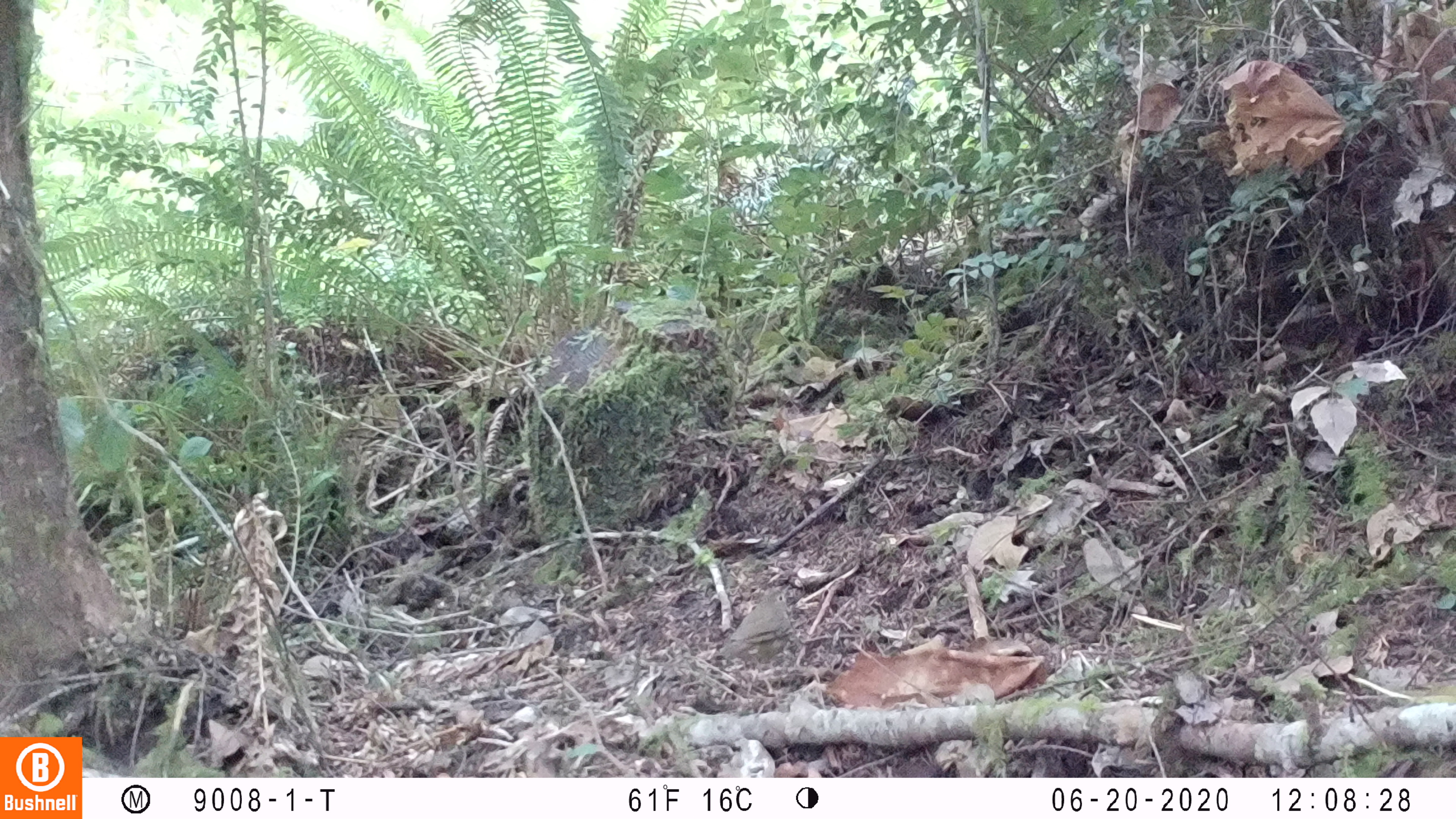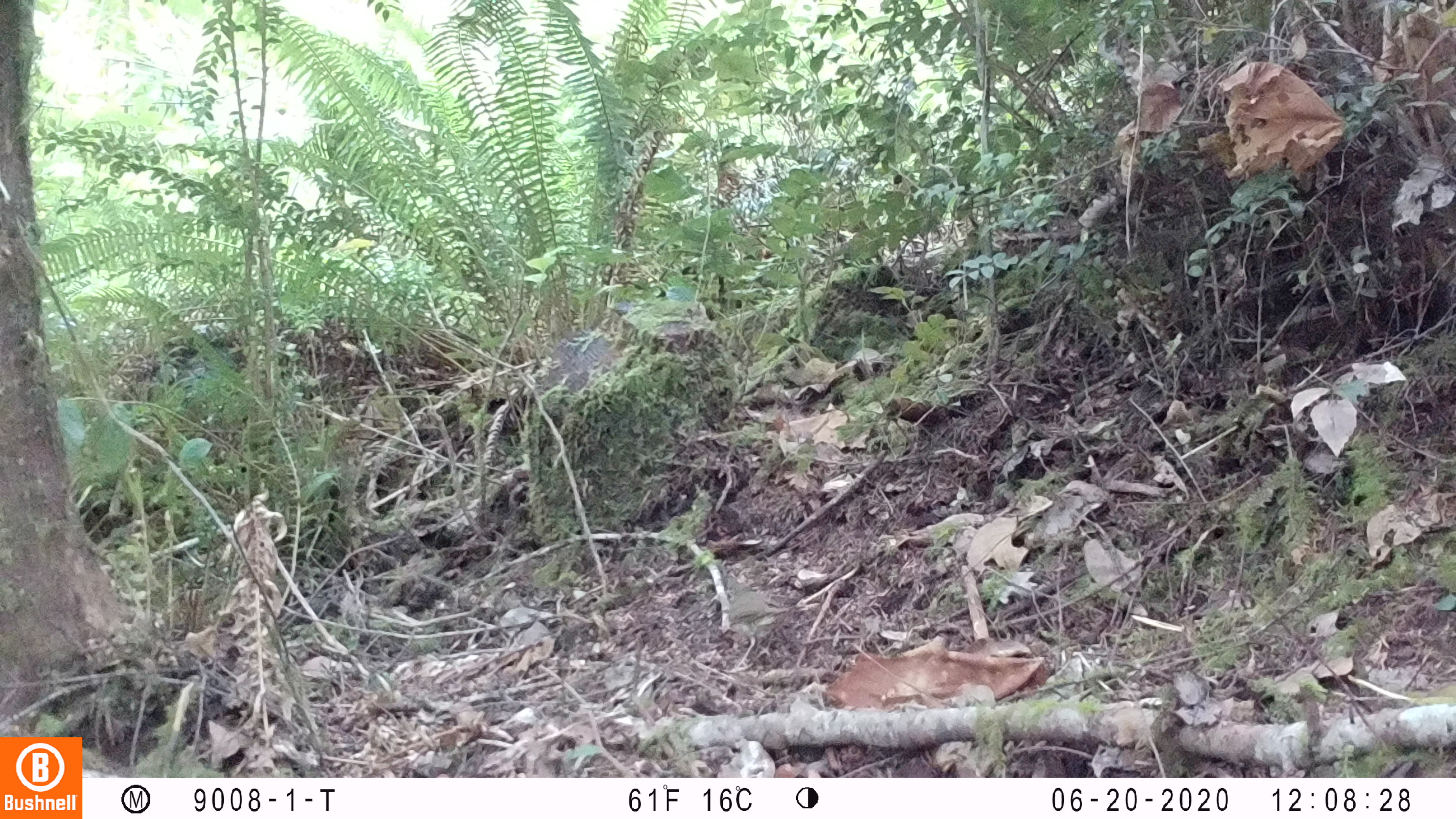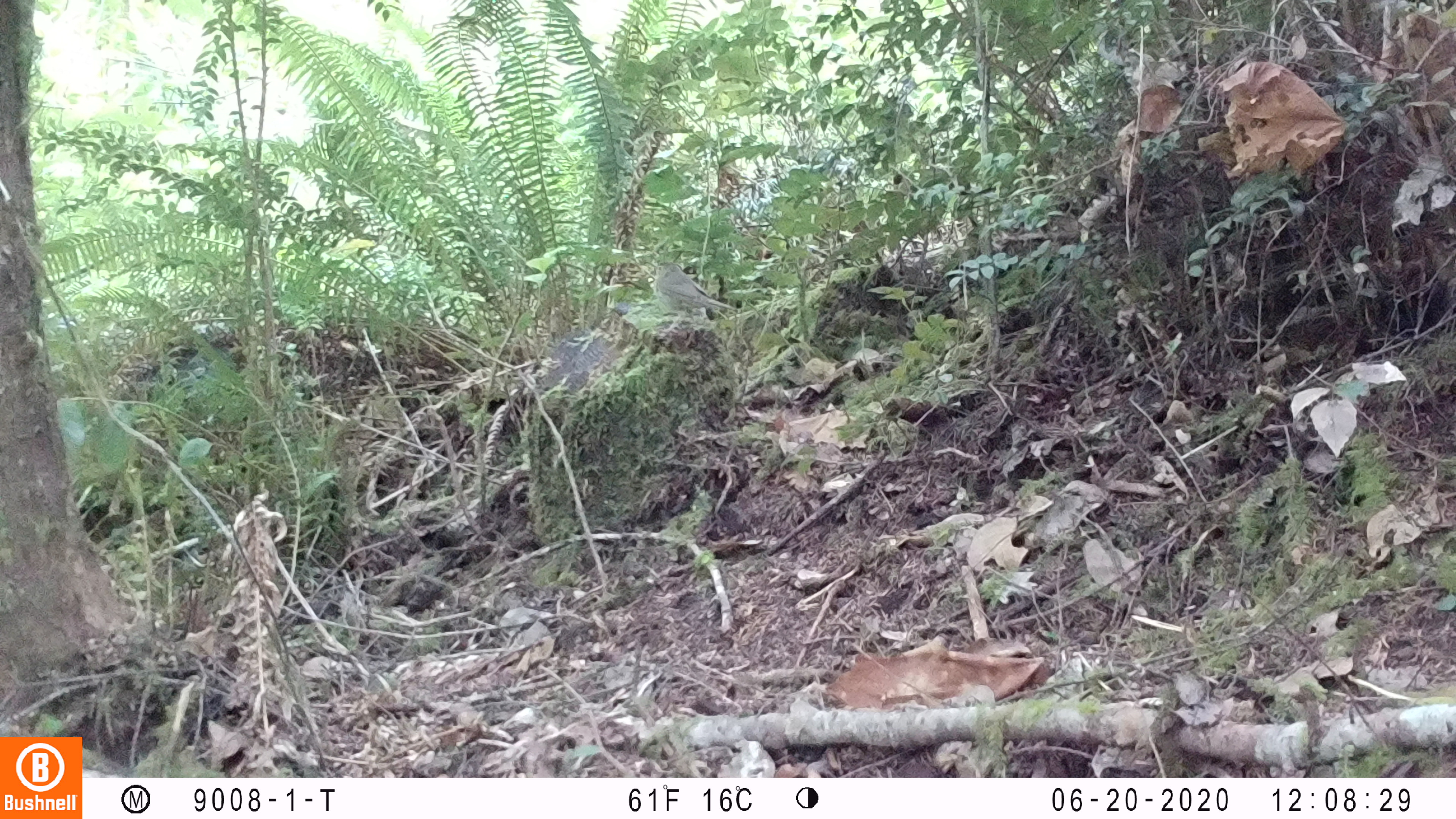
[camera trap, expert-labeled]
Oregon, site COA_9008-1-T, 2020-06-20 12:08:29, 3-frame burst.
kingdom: Animalia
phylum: Chordata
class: Aves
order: Passeriformes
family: Turdidae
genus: Catharus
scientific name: Catharus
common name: brown thrushes and nightingale-thrushes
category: catharus species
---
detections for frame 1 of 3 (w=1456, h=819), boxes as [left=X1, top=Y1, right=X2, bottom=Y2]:
catharus species: [left=692, top=572, right=811, bottom=697]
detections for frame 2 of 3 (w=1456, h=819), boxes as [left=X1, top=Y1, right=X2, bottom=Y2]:
catharus species: [left=707, top=570, right=814, bottom=681]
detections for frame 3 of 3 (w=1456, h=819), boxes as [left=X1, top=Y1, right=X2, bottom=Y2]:
catharus species: [left=645, top=256, right=746, bottom=351]